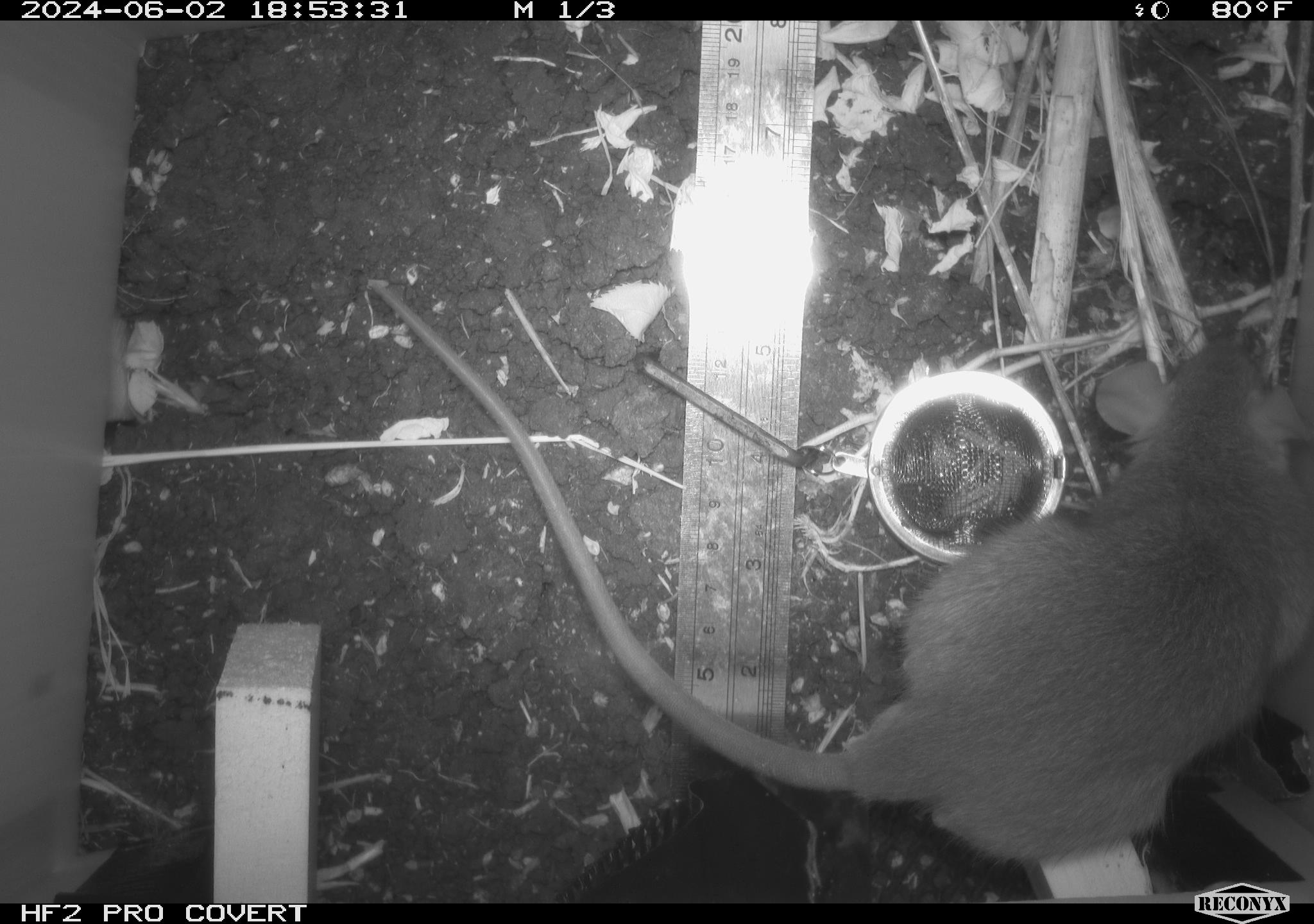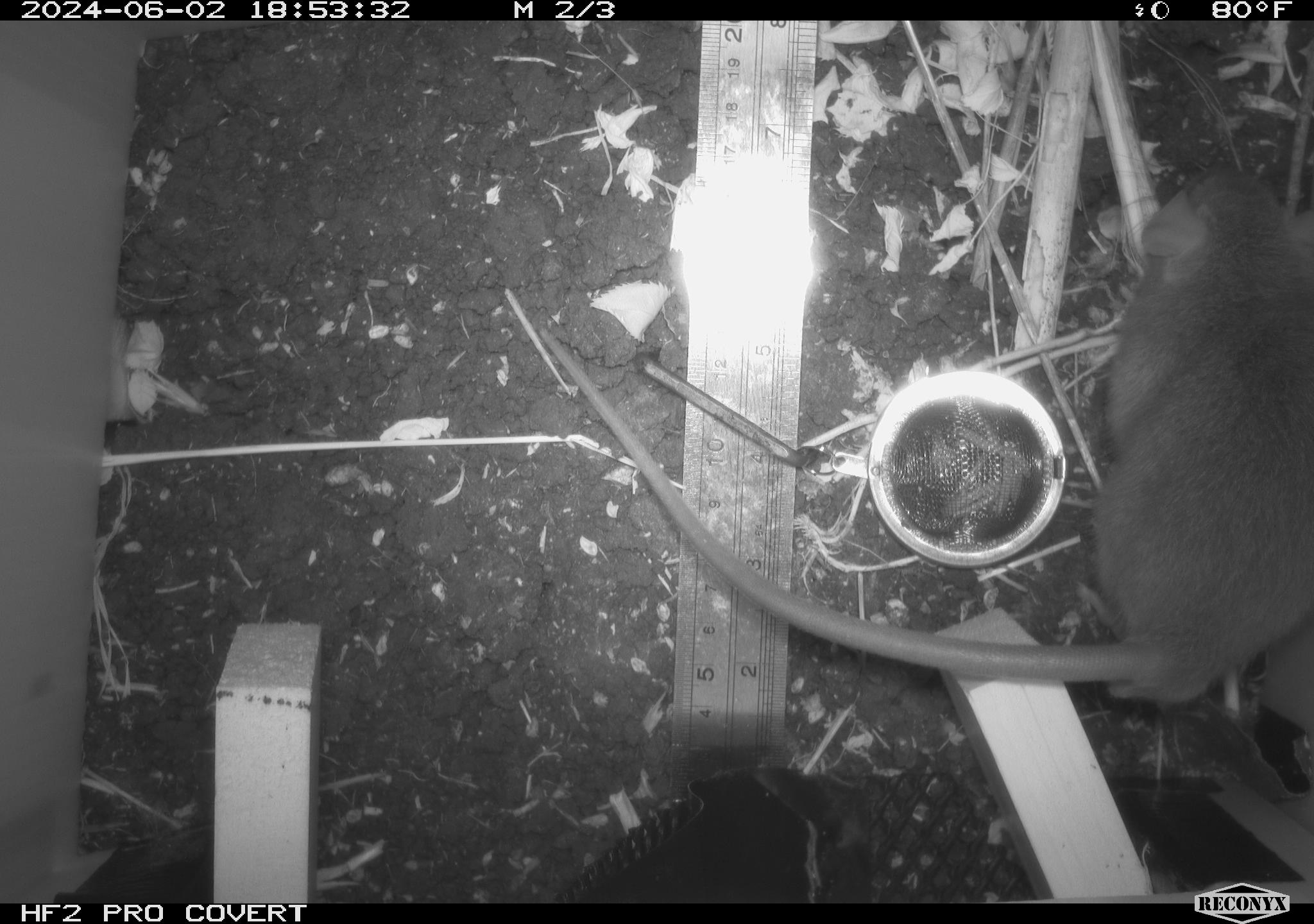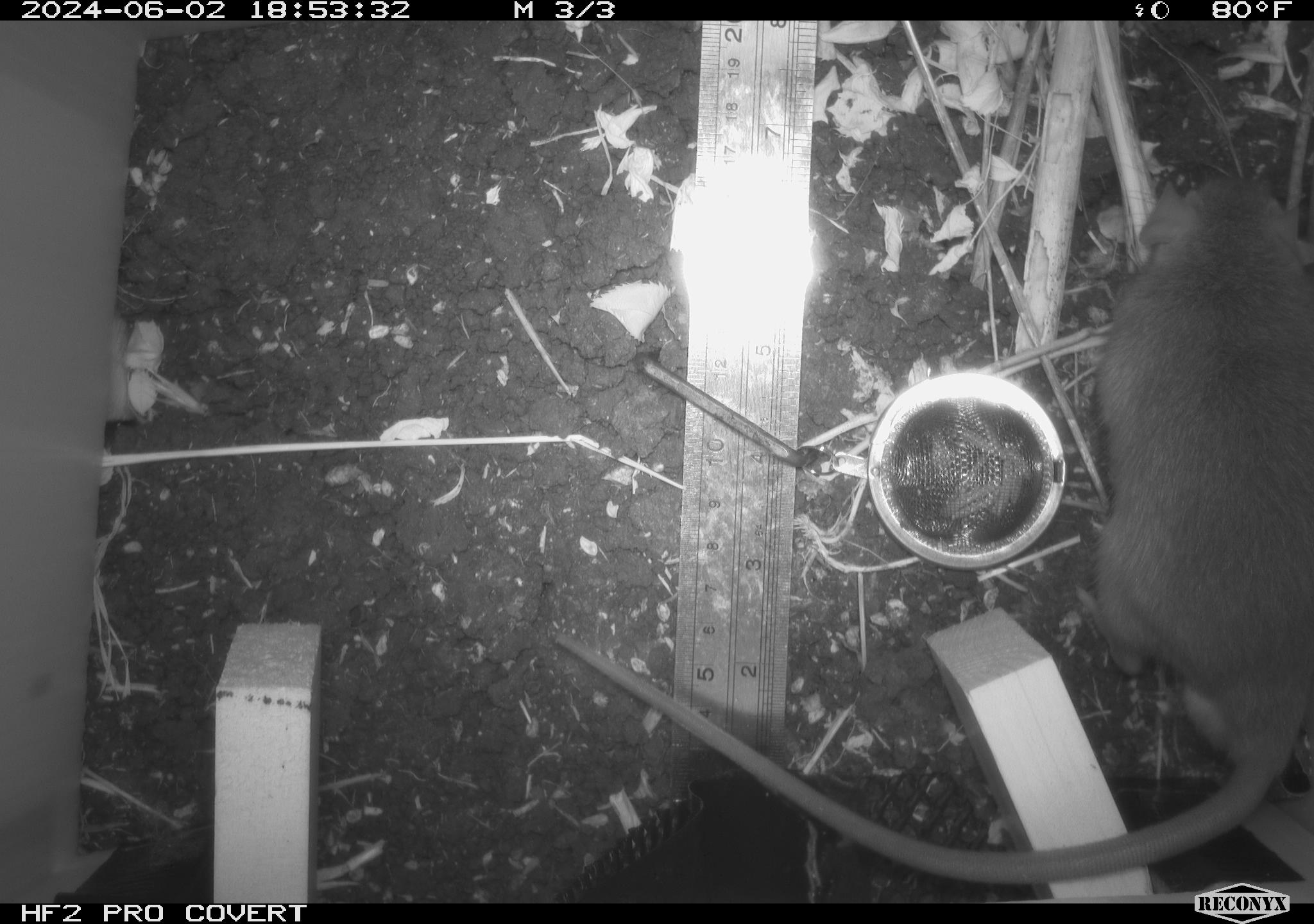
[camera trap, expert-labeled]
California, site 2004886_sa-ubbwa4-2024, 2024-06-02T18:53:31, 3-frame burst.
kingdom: Animalia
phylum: Chordata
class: Mammalia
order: Rodentia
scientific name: Rodentia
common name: woodrat or rat or mouse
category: woodrat or rat or mouse species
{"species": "woodrat or rat or mouse species (woodrat or rat or mouse) (Rodentia)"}